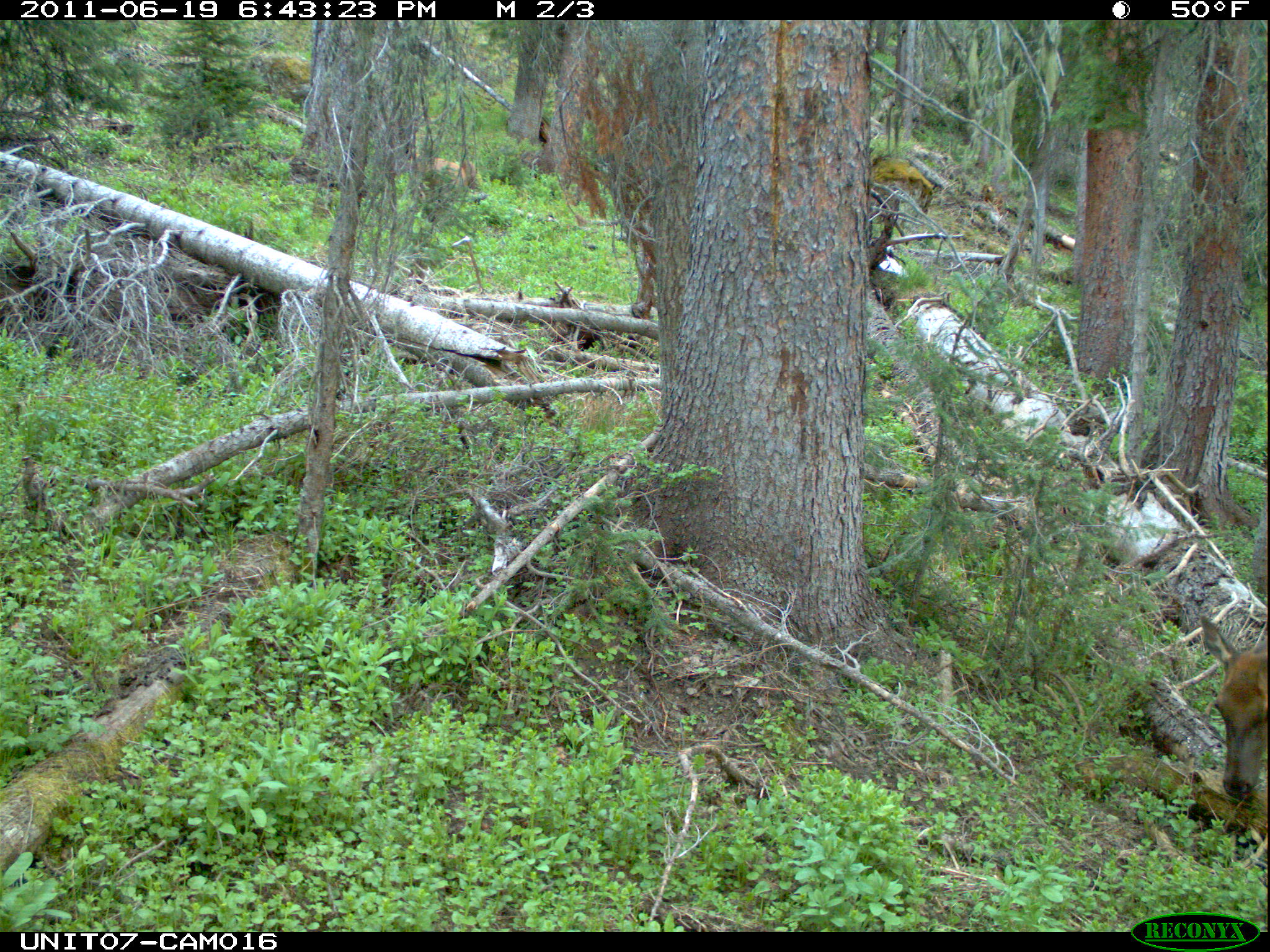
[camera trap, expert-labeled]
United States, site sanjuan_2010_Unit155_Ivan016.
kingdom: Animalia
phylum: Chordata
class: Mammalia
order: Artiodactyla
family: Cervidae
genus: Cervus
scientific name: Cervus elaphus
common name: red deer